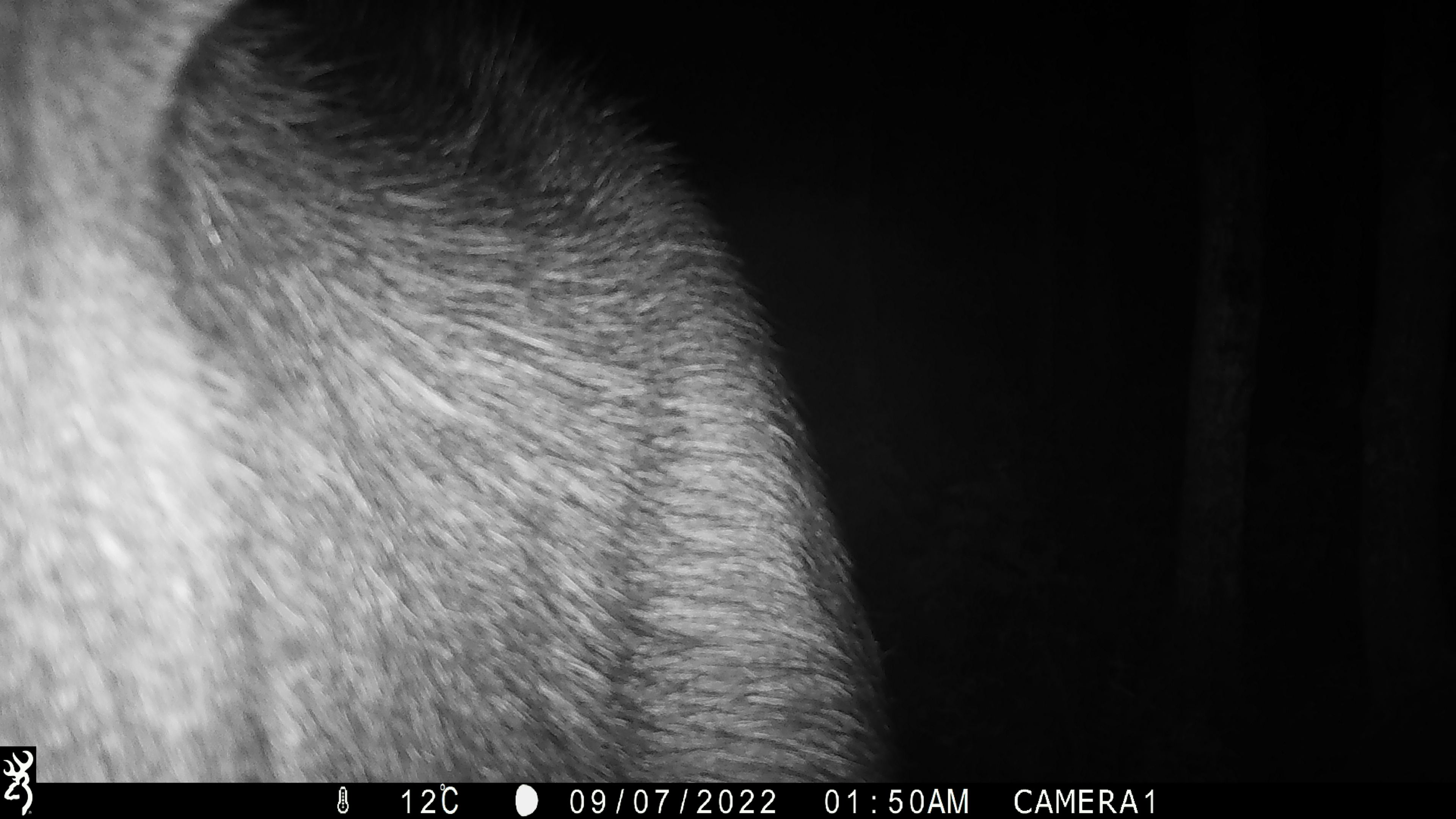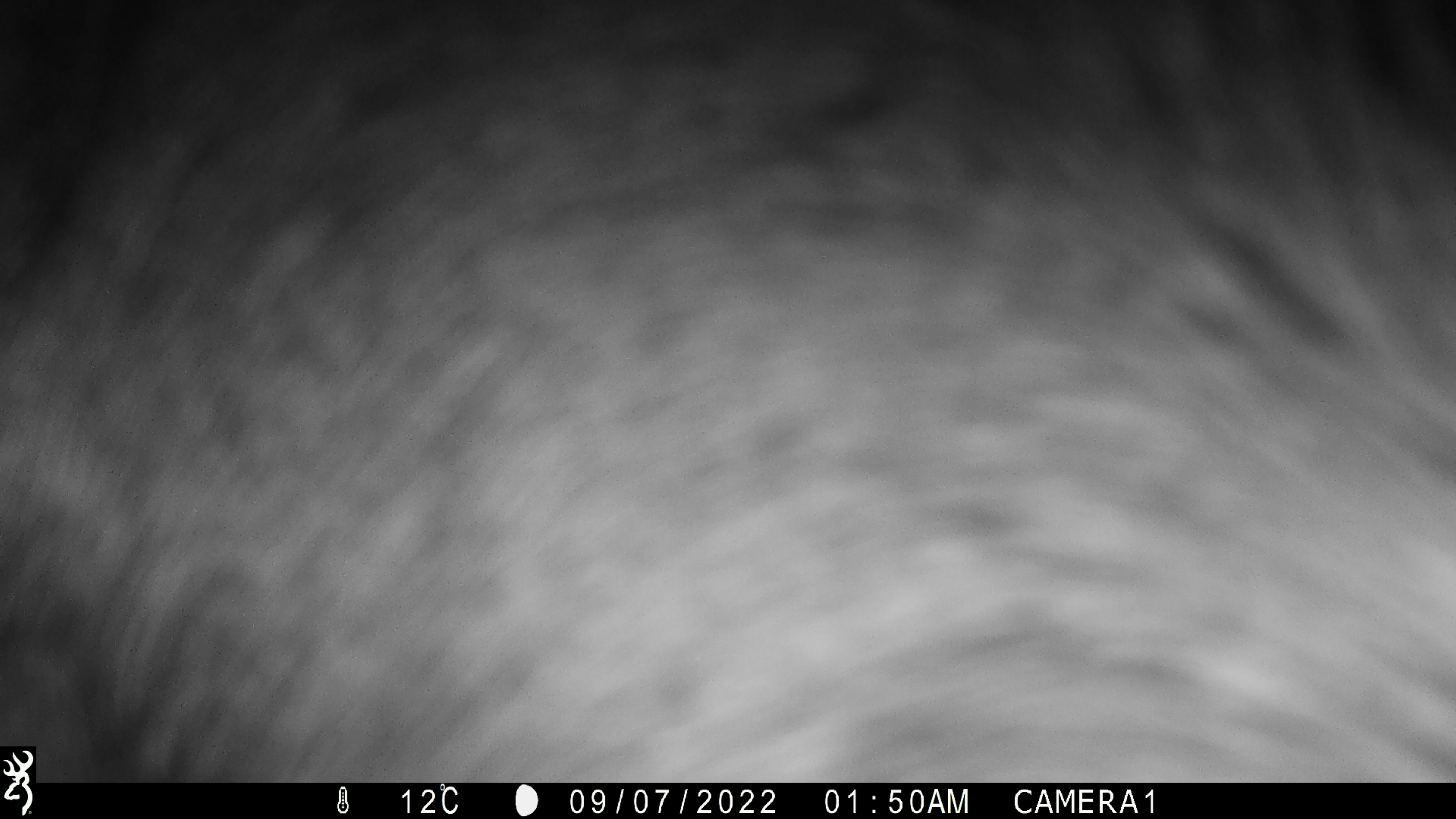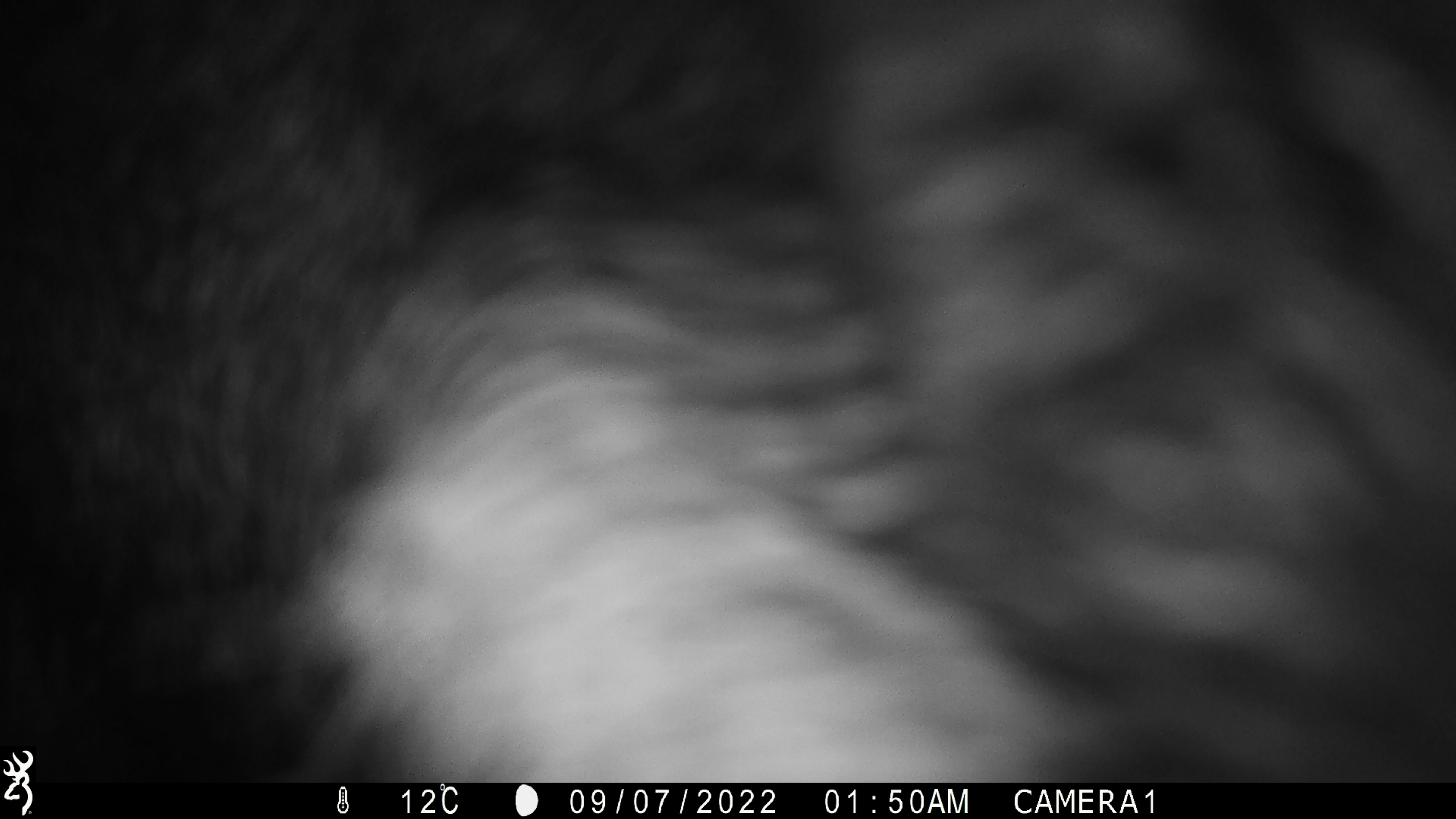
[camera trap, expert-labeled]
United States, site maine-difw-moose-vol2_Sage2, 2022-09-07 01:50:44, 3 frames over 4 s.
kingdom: Animalia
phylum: Chordata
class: Mammalia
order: Artiodactyla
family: Cervidae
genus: Alces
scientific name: Alces alces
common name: moose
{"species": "moose (Alces alces)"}